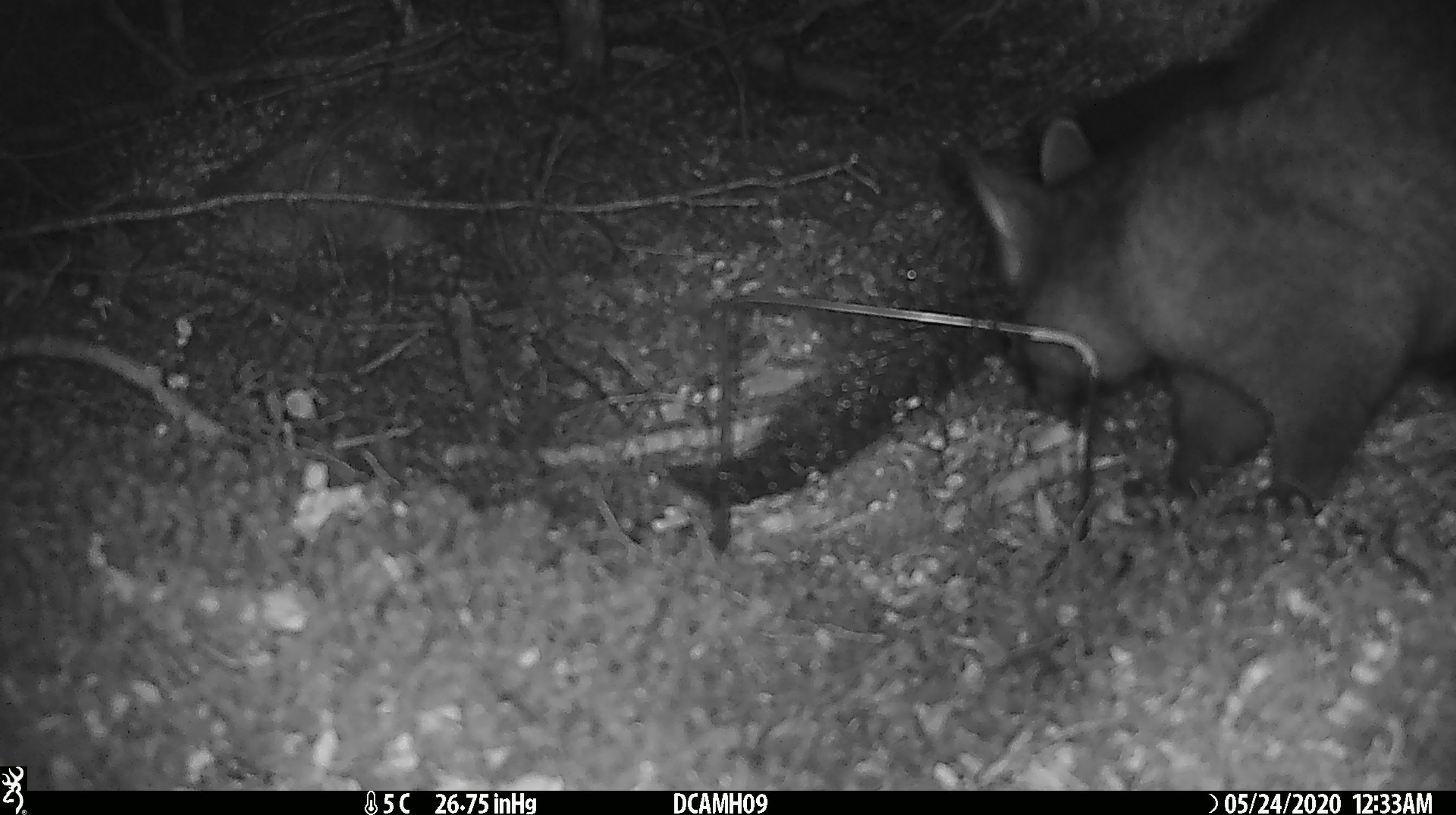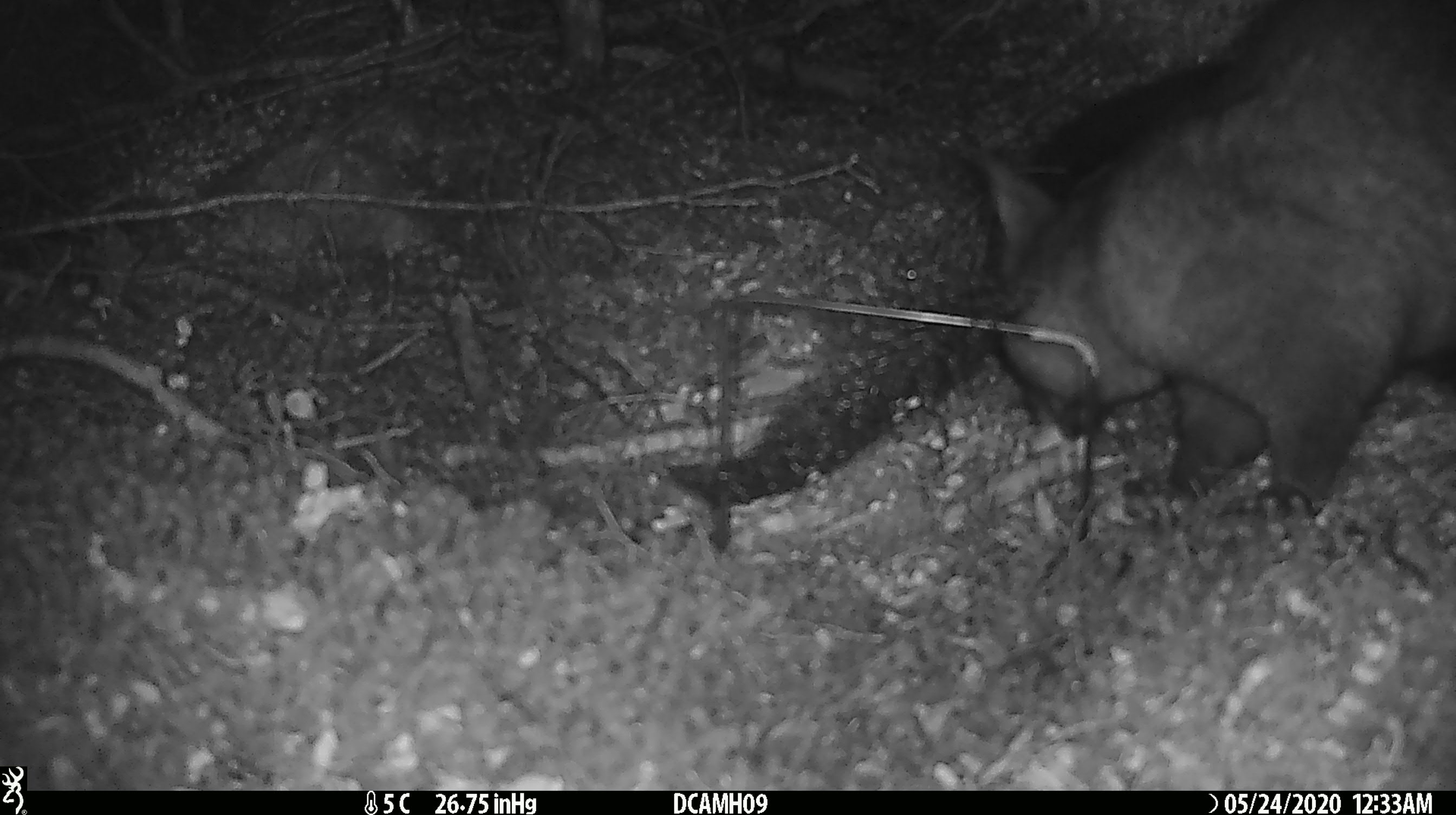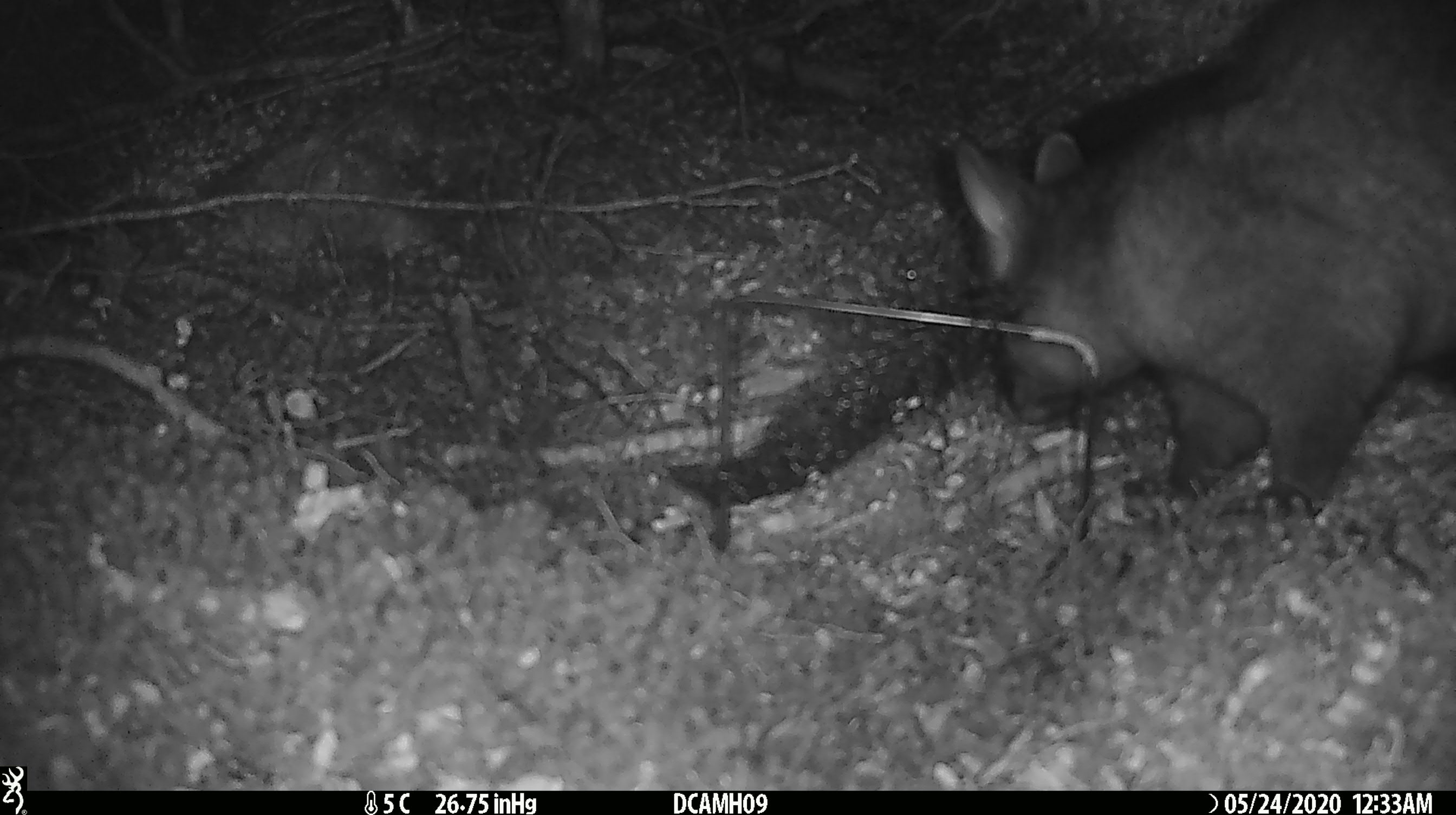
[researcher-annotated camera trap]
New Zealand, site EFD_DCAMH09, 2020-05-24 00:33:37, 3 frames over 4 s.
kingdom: Animalia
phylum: Chordata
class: Mammalia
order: Diprotodontia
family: Phalangeridae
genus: Trichosurus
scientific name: Trichosurus vulpecula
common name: common brushtail possum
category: possum